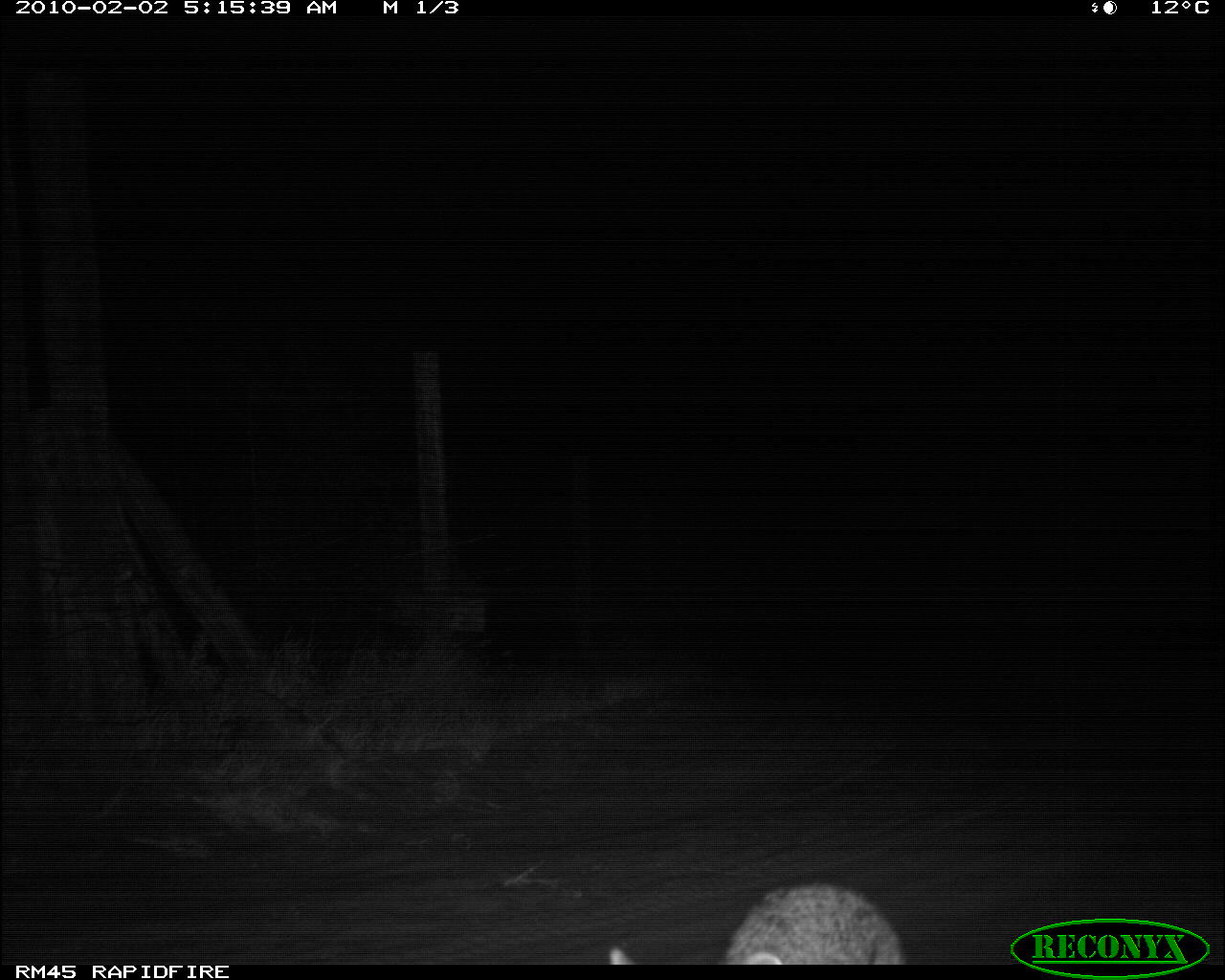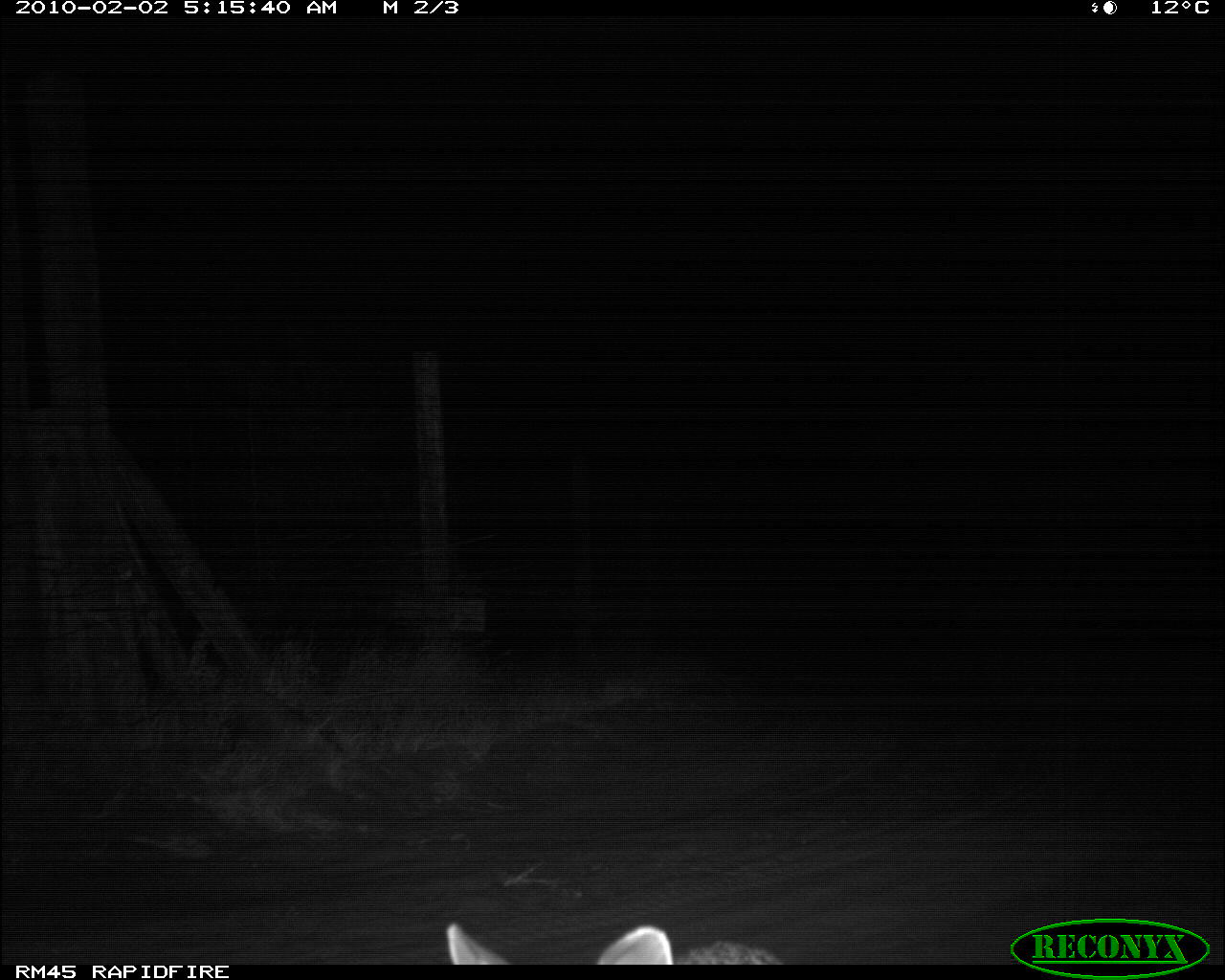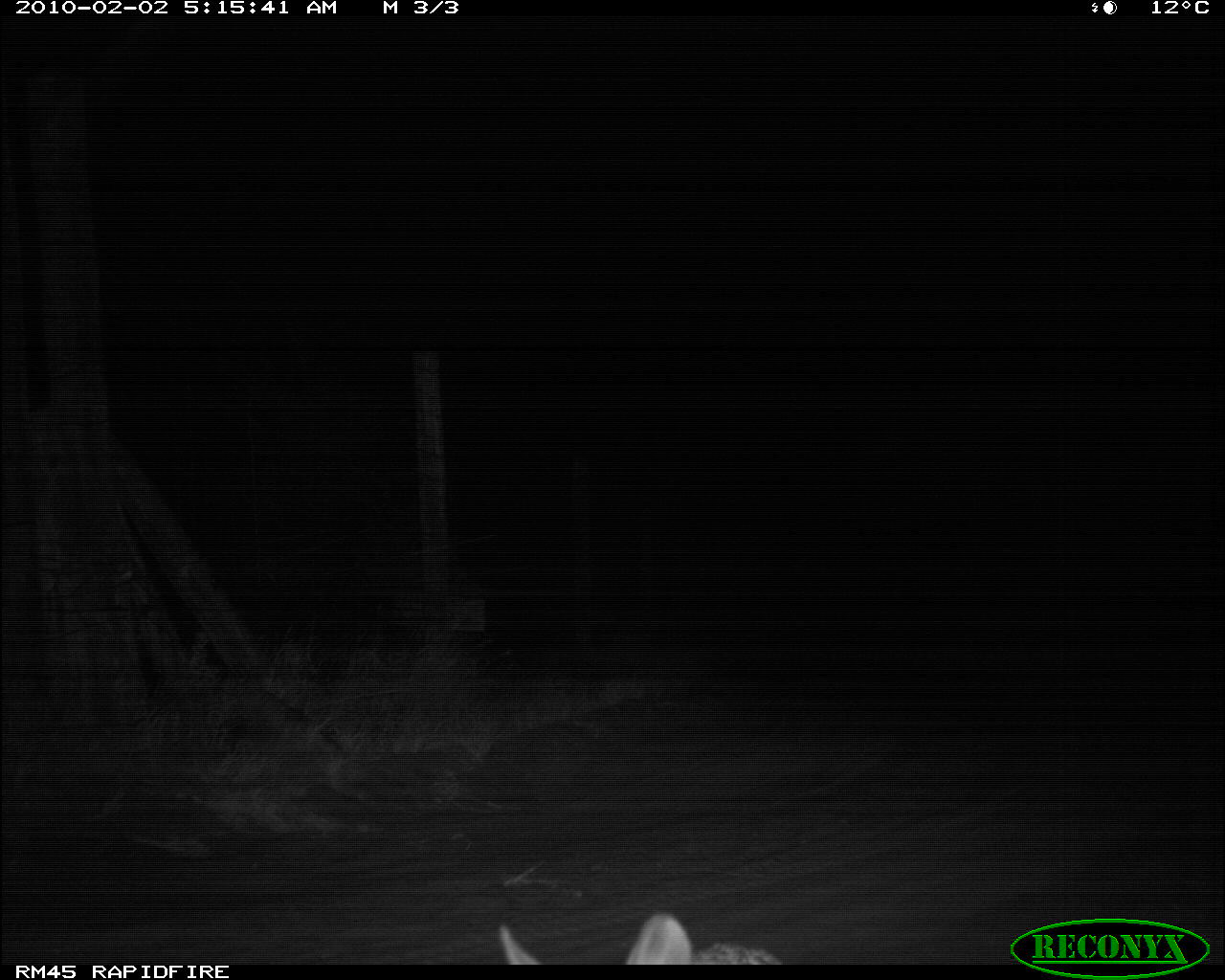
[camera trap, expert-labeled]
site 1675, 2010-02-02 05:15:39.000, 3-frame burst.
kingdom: Animalia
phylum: Chordata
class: Mammalia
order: Lagomorpha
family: Leporidae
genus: Lepus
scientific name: Lepus saxatilis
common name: scrub hare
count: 1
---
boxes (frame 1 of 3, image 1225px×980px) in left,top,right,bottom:
lepus saxatilis: 610,883,905,964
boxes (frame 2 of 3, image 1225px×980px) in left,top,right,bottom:
lepus saxatilis: 446,922,780,964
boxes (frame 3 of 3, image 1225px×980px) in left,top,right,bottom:
lepus saxatilis: 498,911,780,964